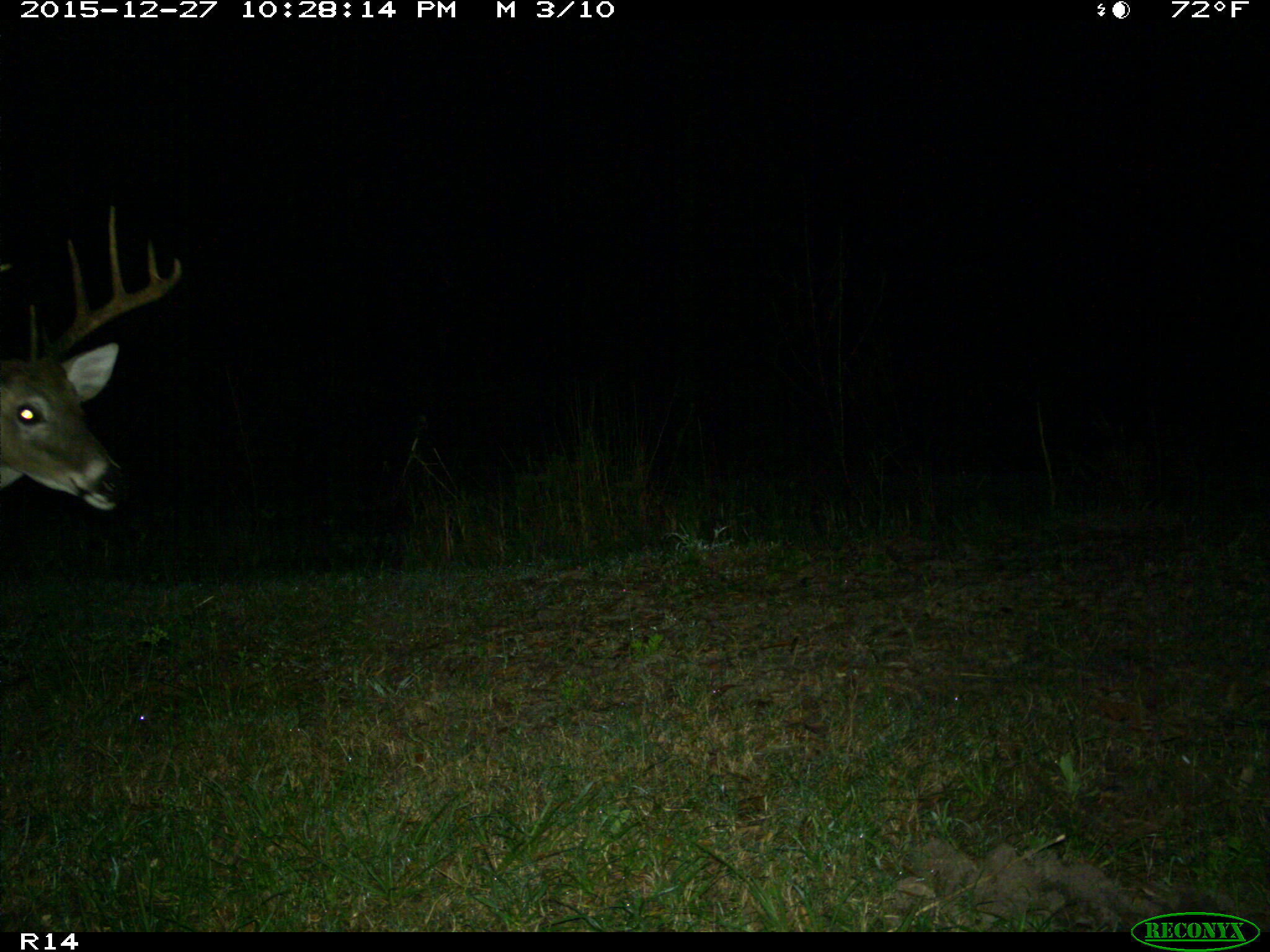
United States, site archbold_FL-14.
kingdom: Animalia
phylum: Chordata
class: Mammalia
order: Artiodactyla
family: Cervidae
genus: Odocoileus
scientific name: Odocoileus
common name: deer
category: unidentified deer